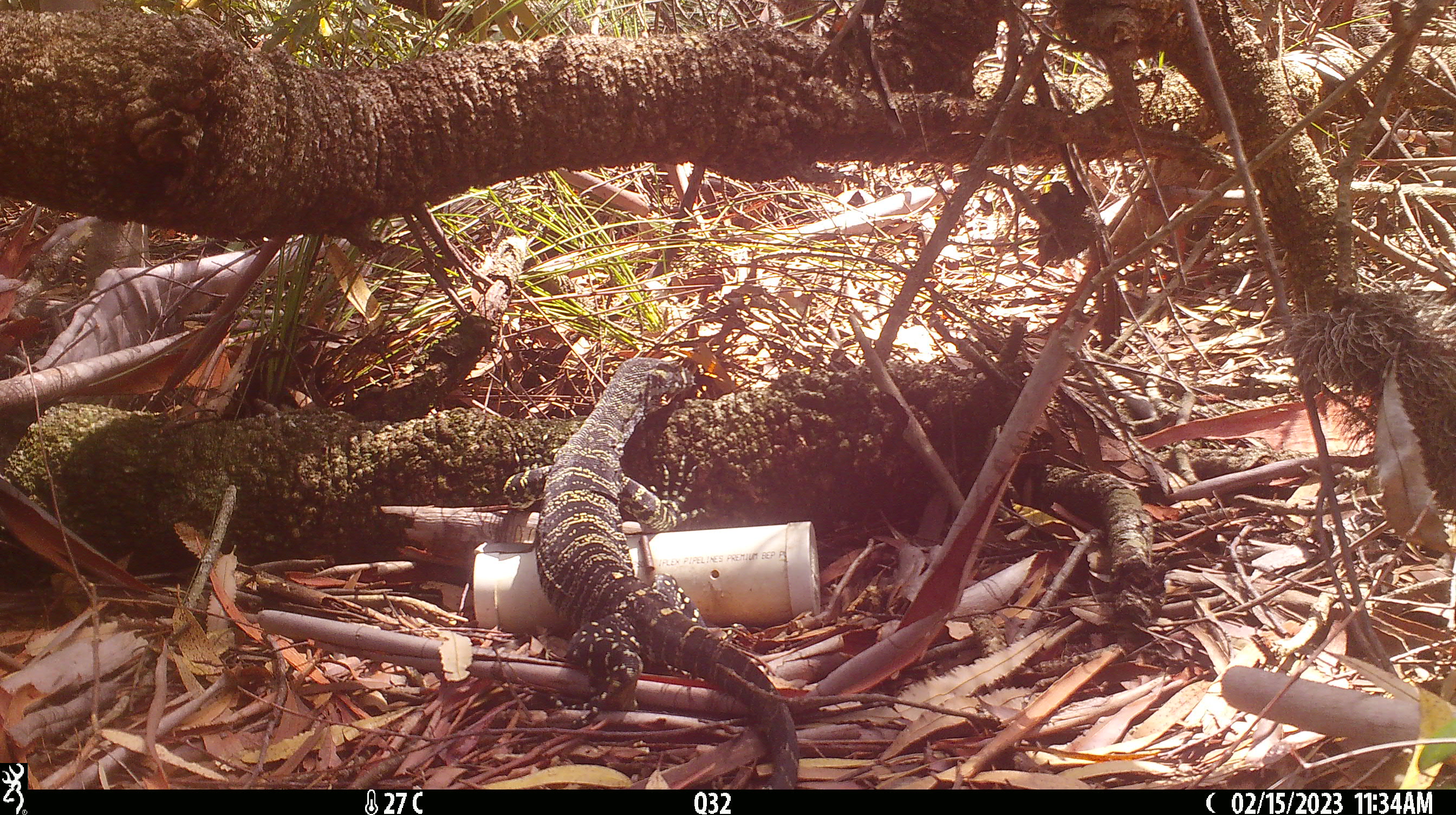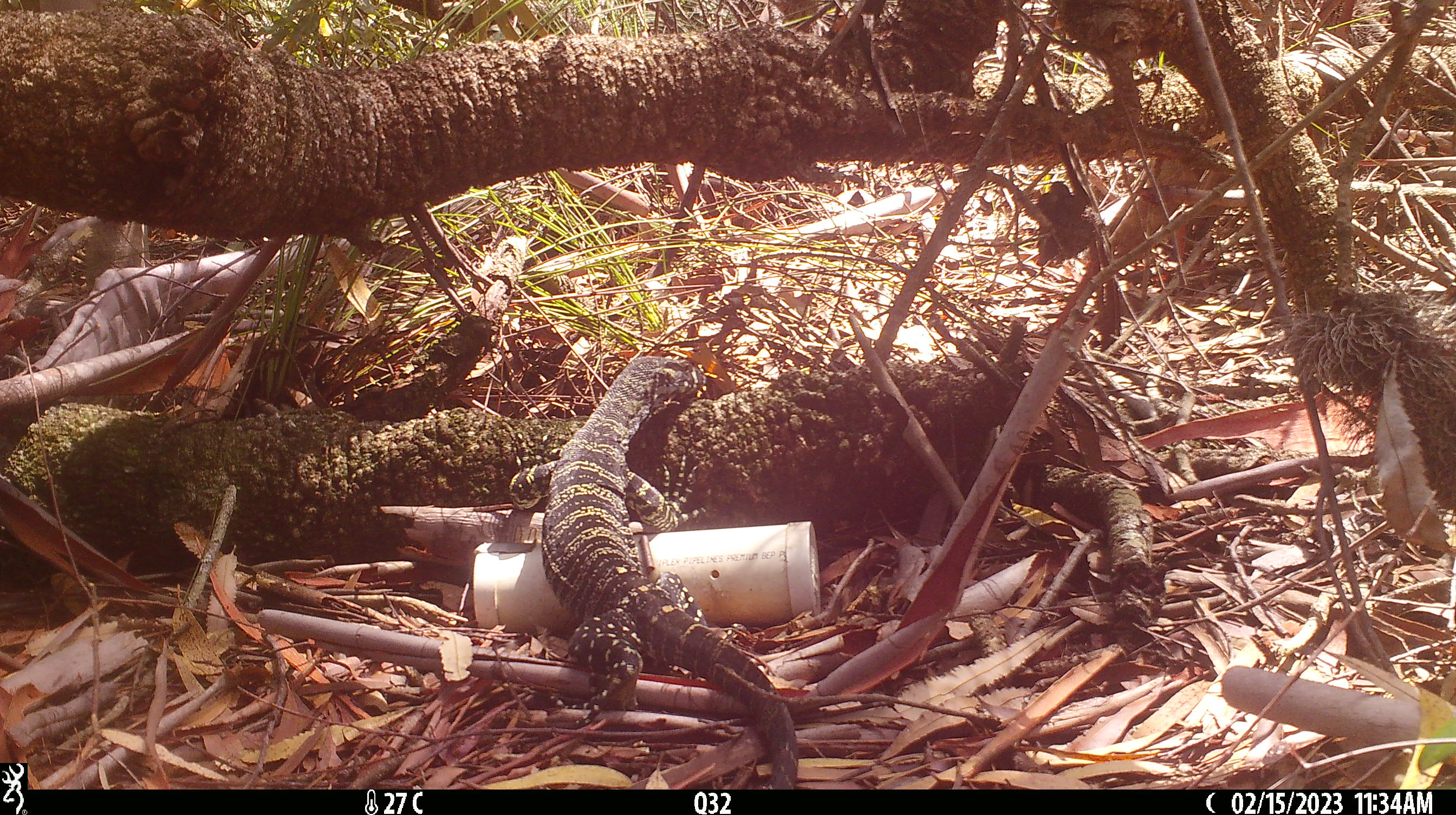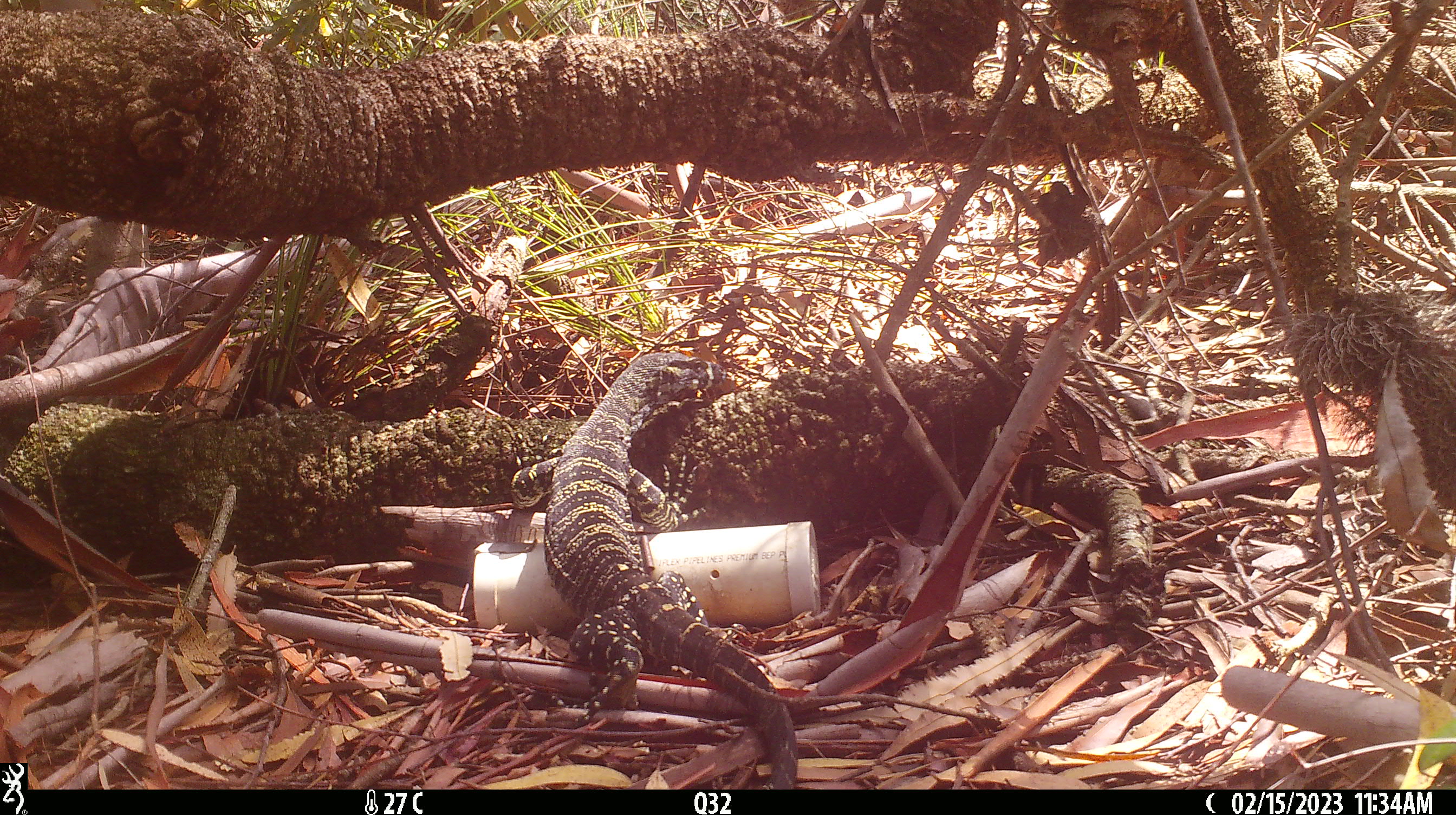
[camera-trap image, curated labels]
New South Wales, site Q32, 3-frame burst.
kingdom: Animalia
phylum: Chordata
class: Reptilia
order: Squamata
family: Varanidae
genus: Varanus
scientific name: Varanus varius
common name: lace monitor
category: goanna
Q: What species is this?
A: Goanna (lace monitor) (Varanus varius).